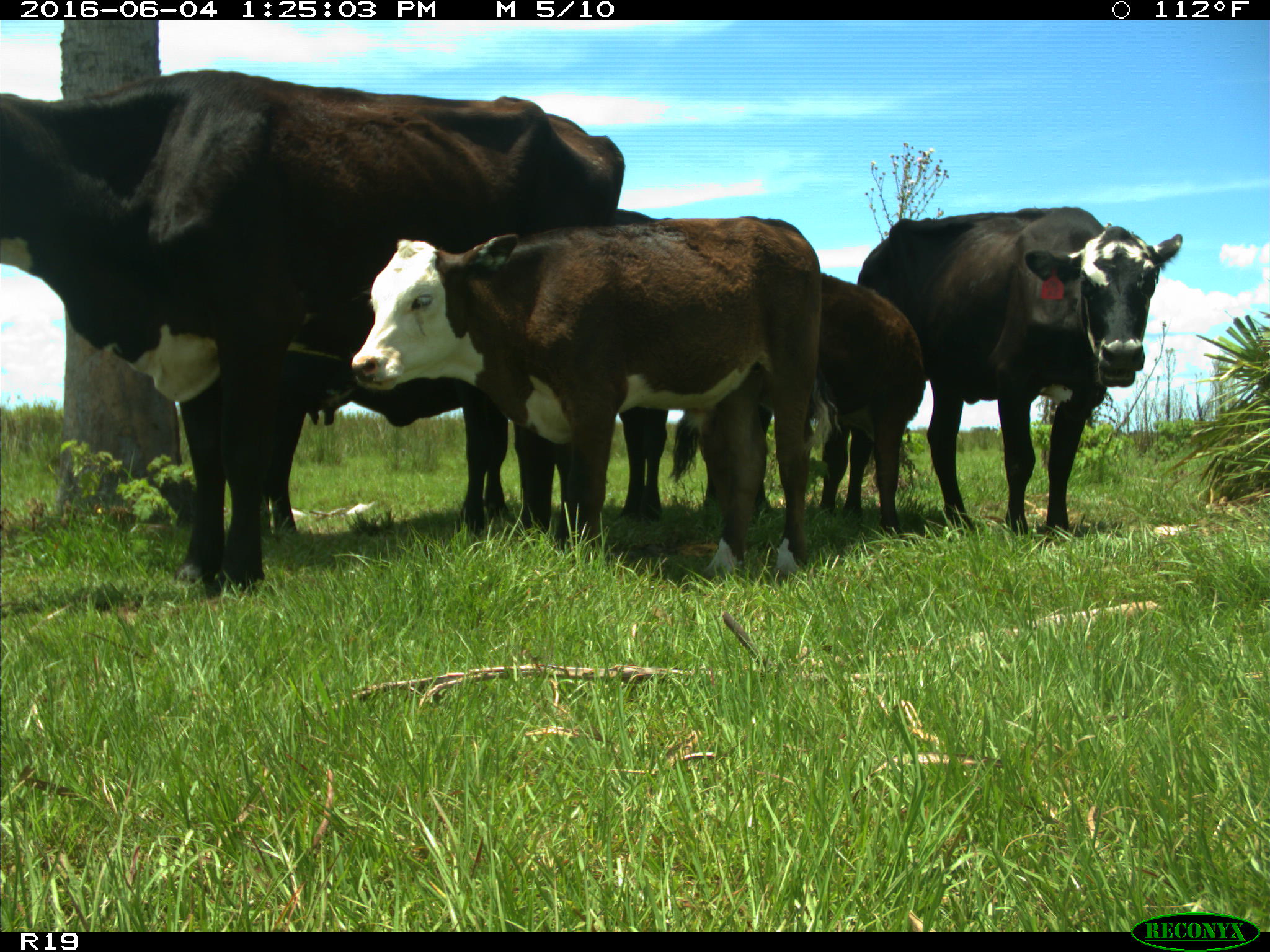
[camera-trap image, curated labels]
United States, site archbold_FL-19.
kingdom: Animalia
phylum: Chordata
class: Mammalia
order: Artiodactyla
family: Bovidae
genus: Bos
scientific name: Bos taurus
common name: domestic cow